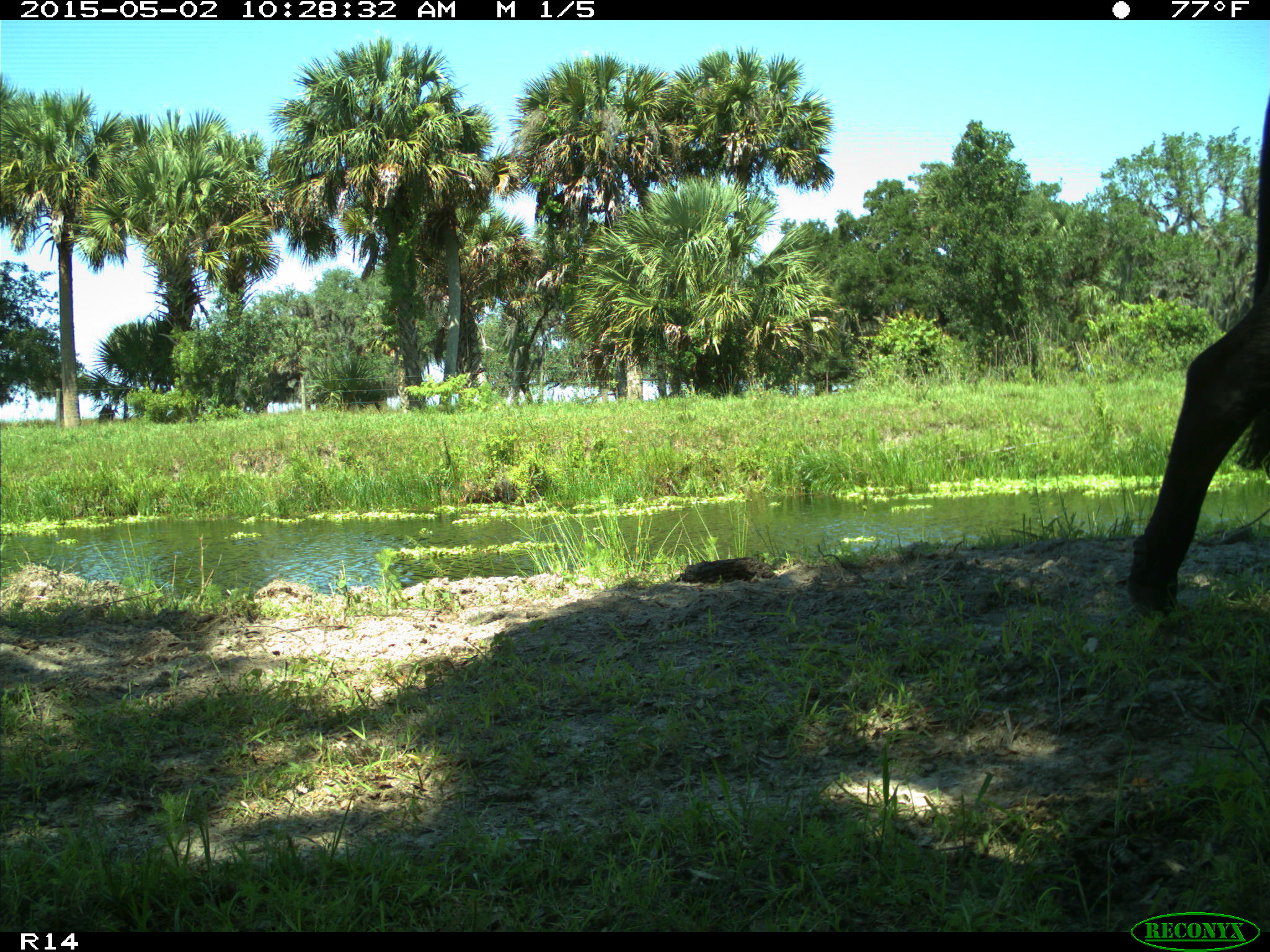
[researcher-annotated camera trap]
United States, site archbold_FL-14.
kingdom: Animalia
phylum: Chordata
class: Mammalia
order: Artiodactyla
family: Bovidae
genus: Bos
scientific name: Bos taurus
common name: domestic cow